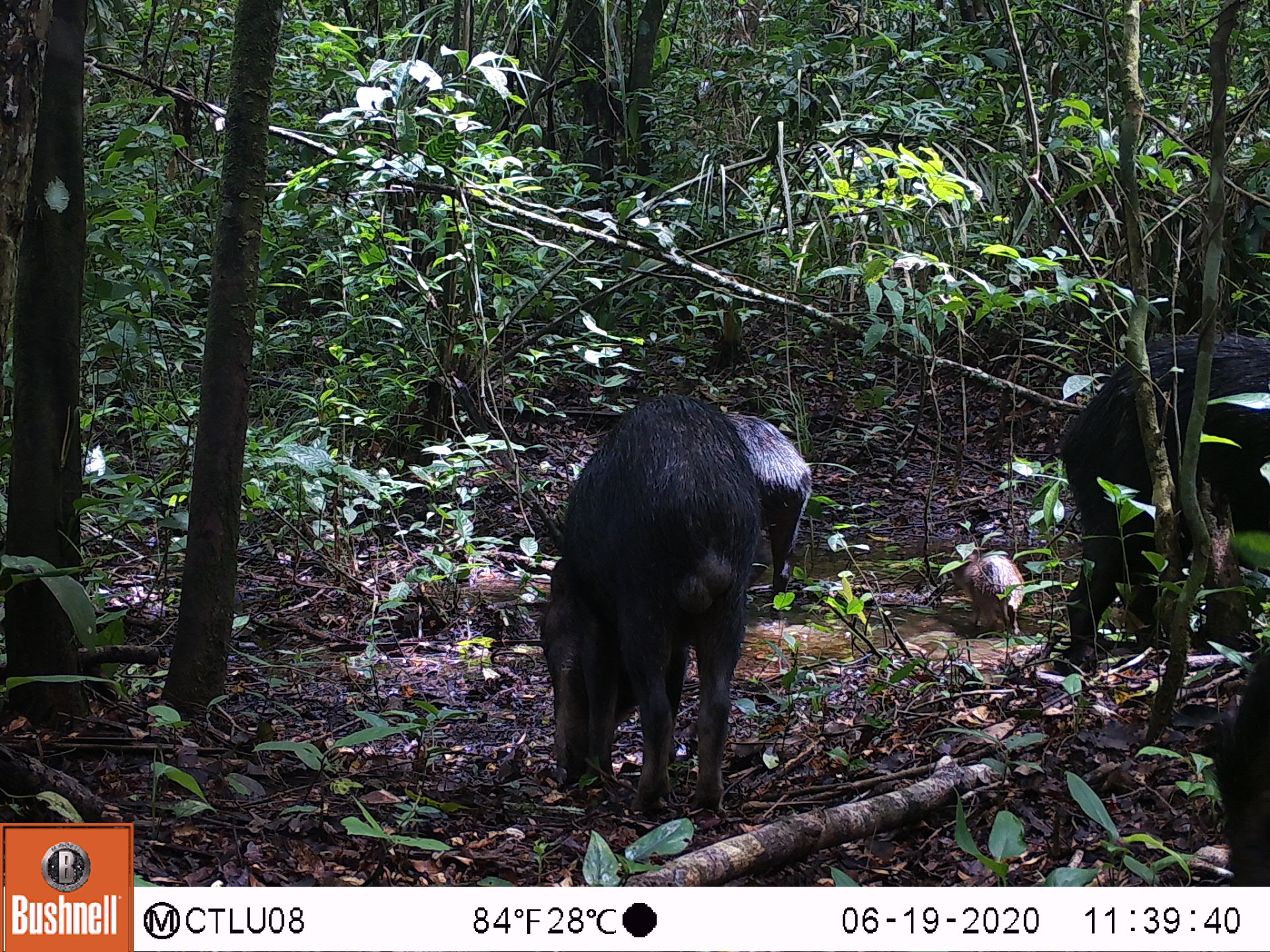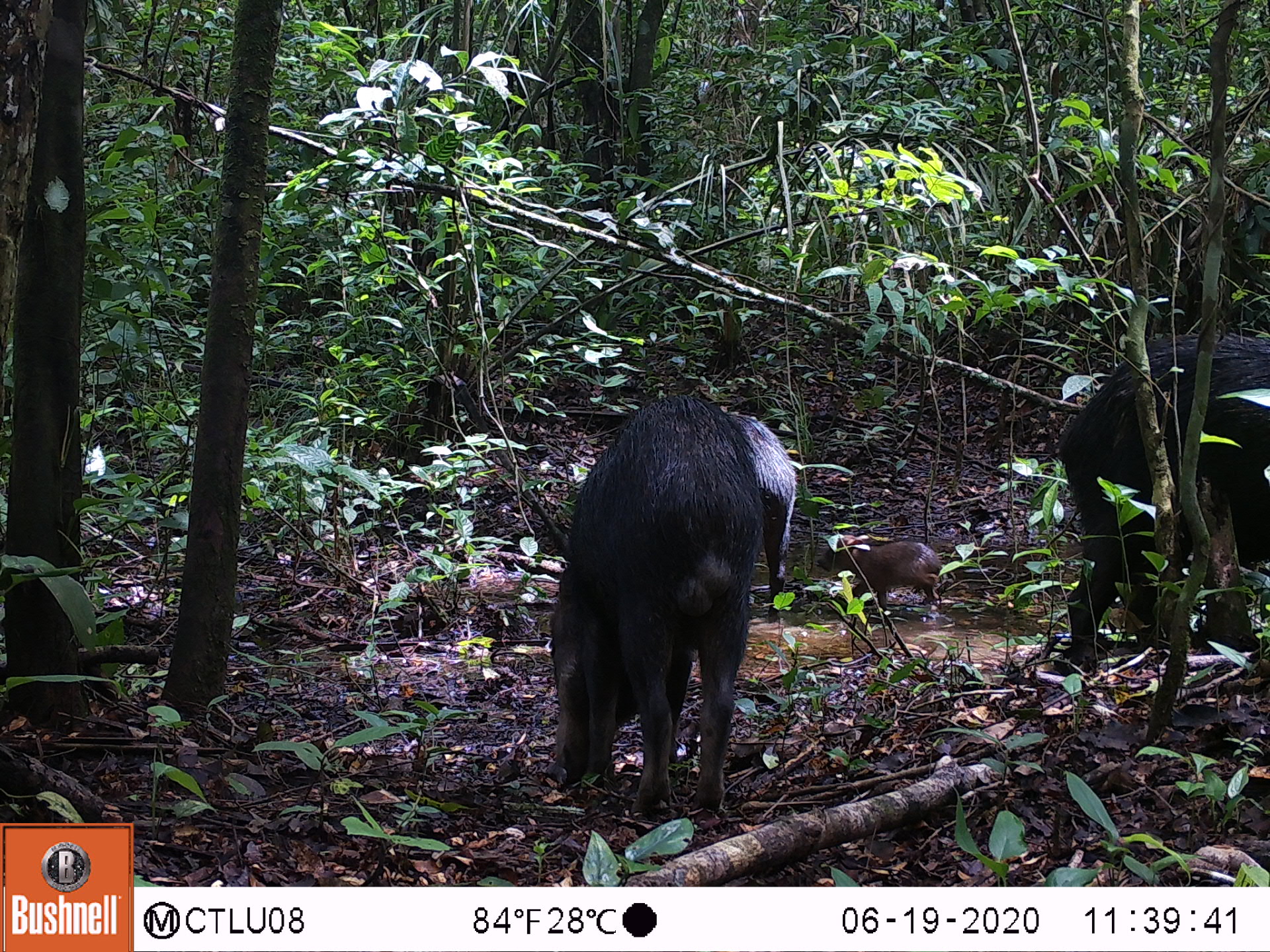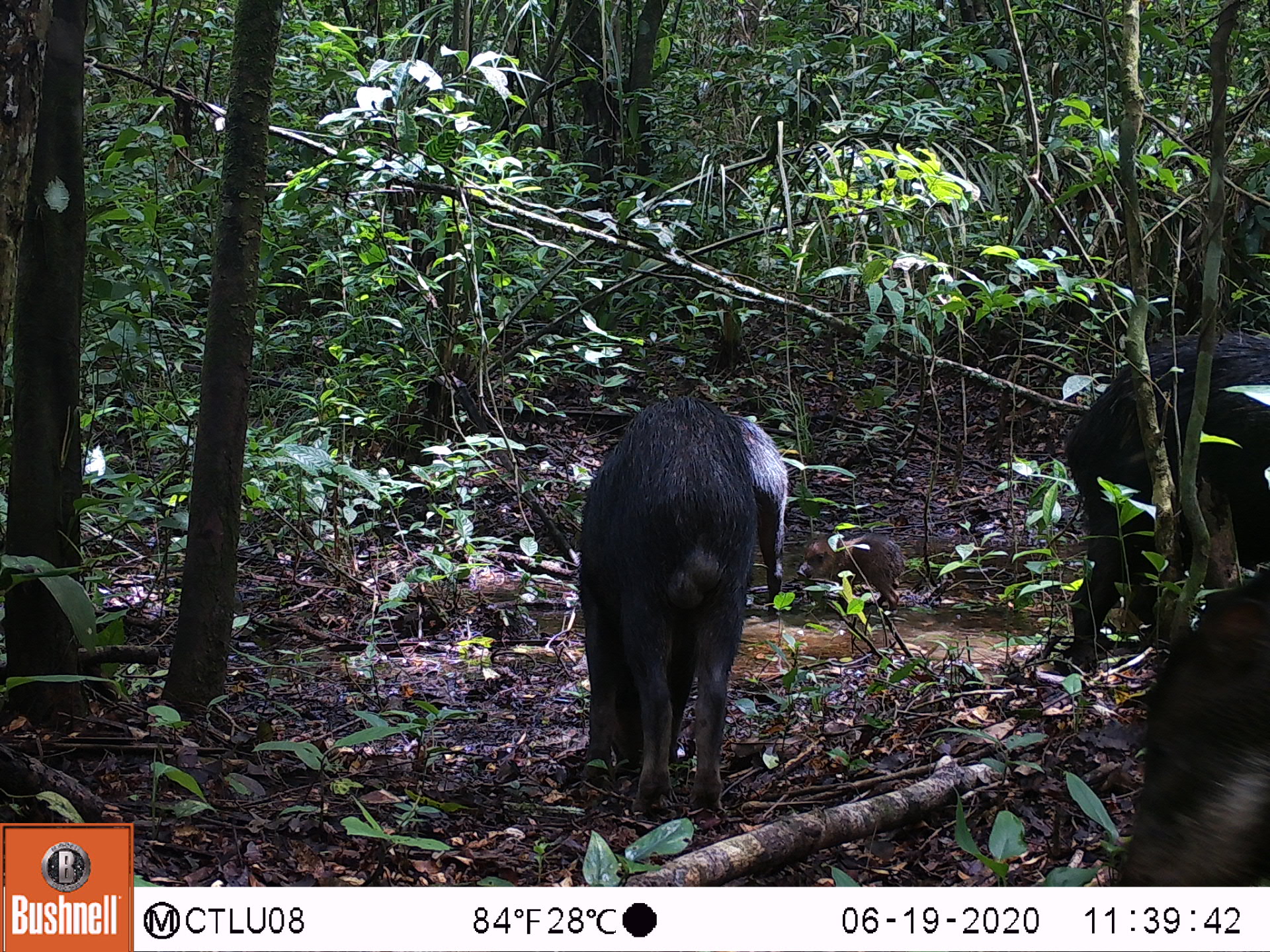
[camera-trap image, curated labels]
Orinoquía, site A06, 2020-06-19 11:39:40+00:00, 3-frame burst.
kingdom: Animalia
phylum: Chordata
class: Mammalia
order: Artiodactyla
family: Tayassuidae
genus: Tayassu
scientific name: Tayassu pecari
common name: white-lipped peccary